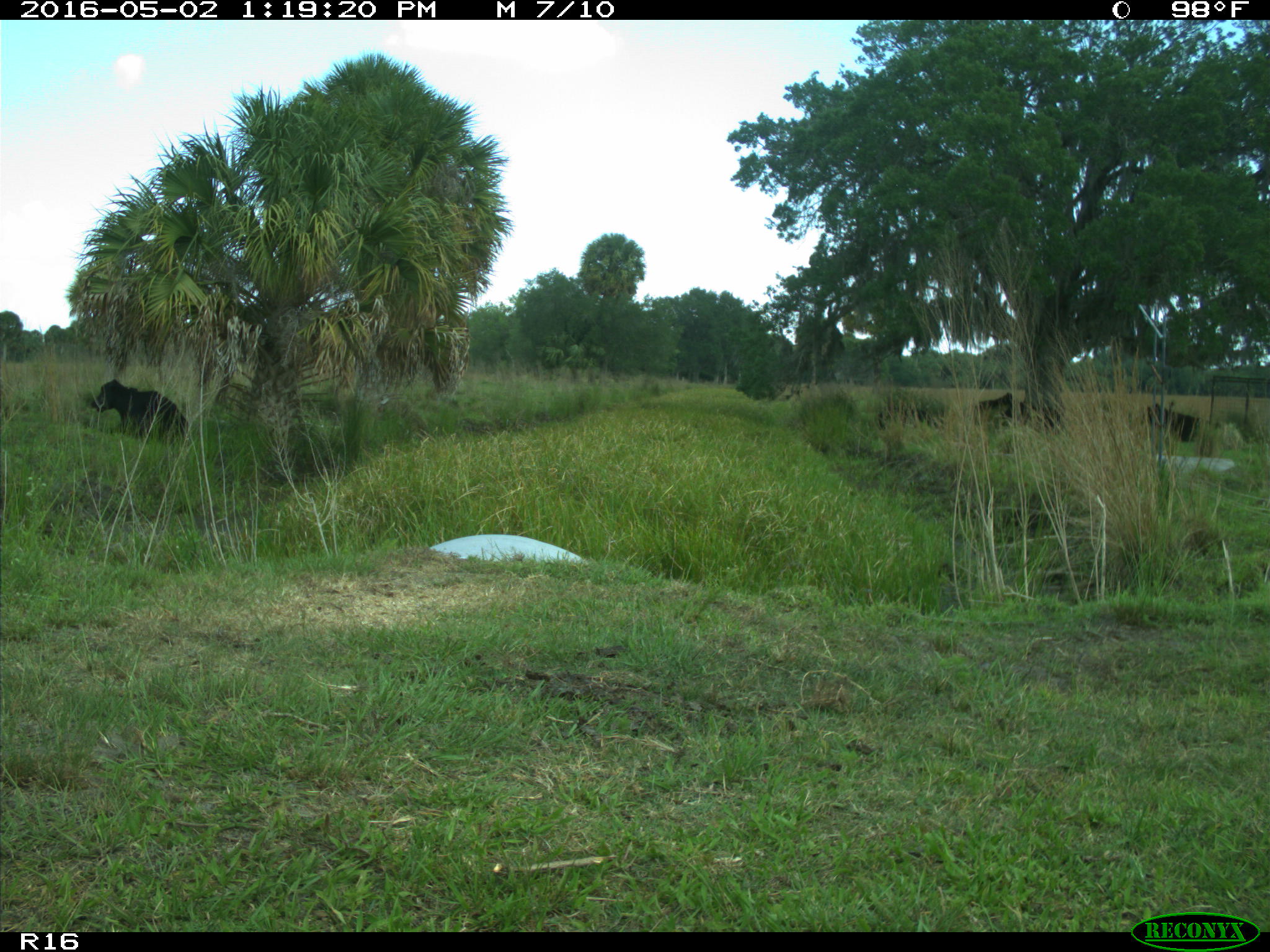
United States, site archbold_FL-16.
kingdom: Animalia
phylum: Chordata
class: Mammalia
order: Artiodactyla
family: Bovidae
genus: Bos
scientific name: Bos taurus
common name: domestic cow